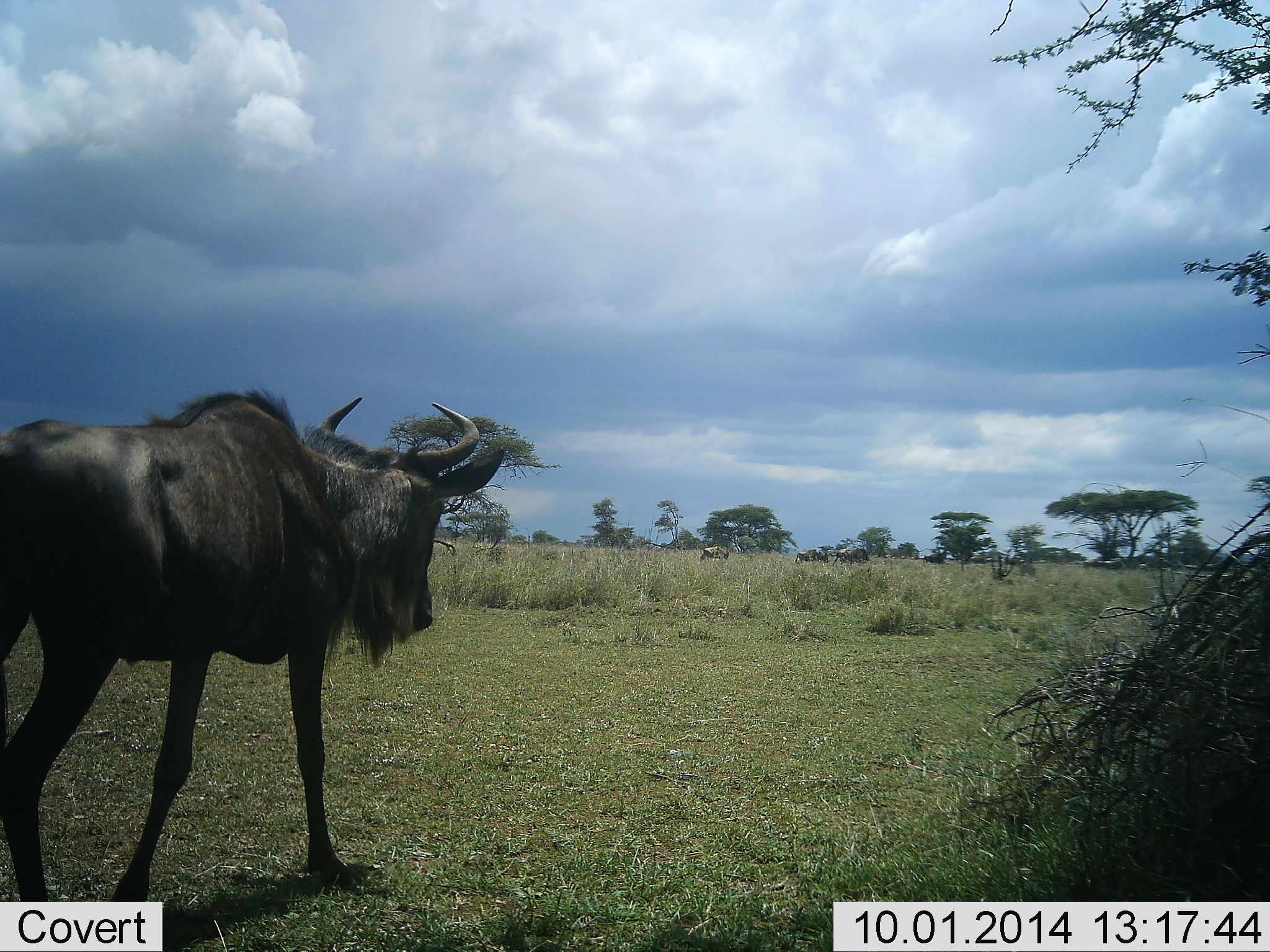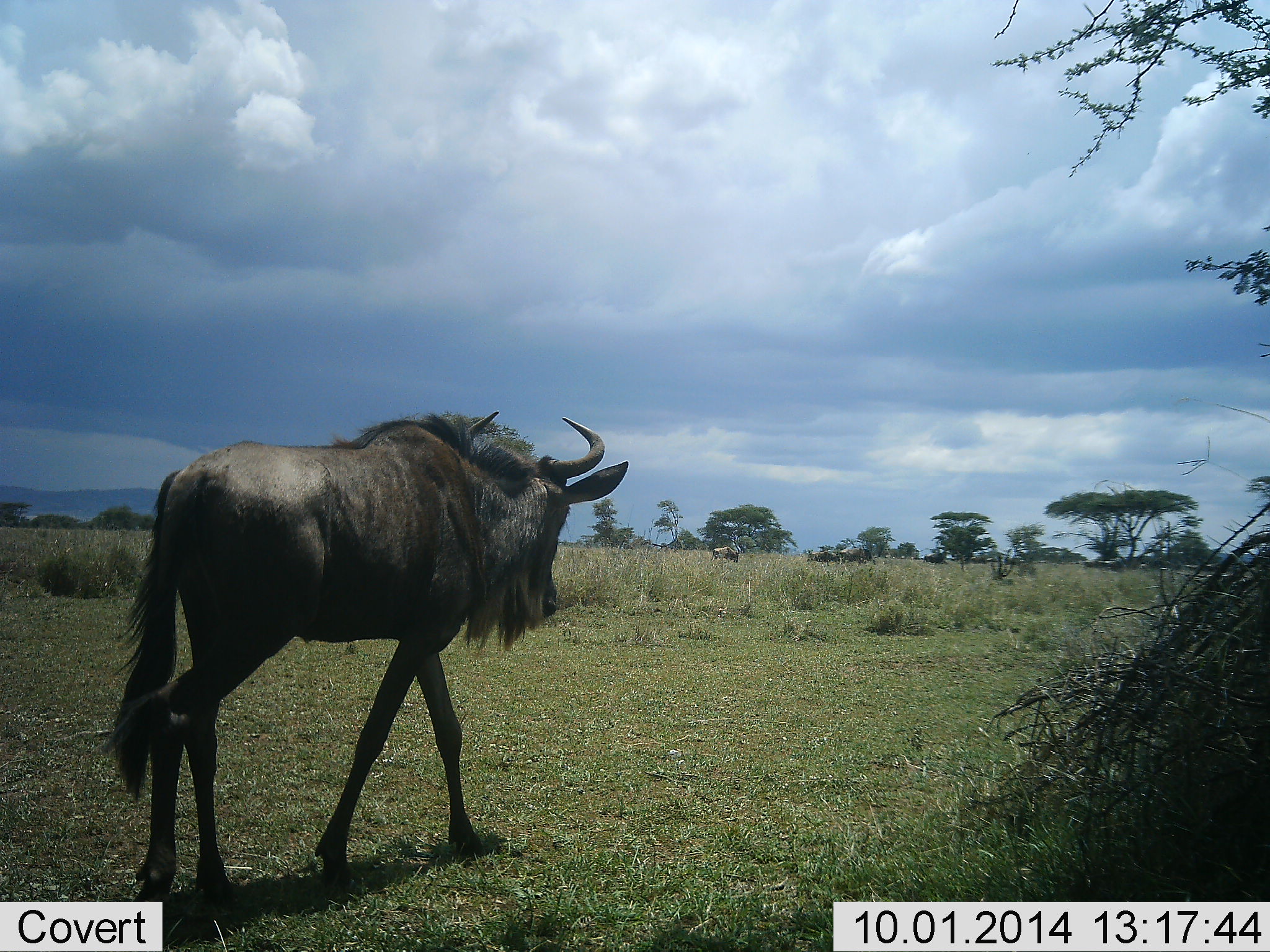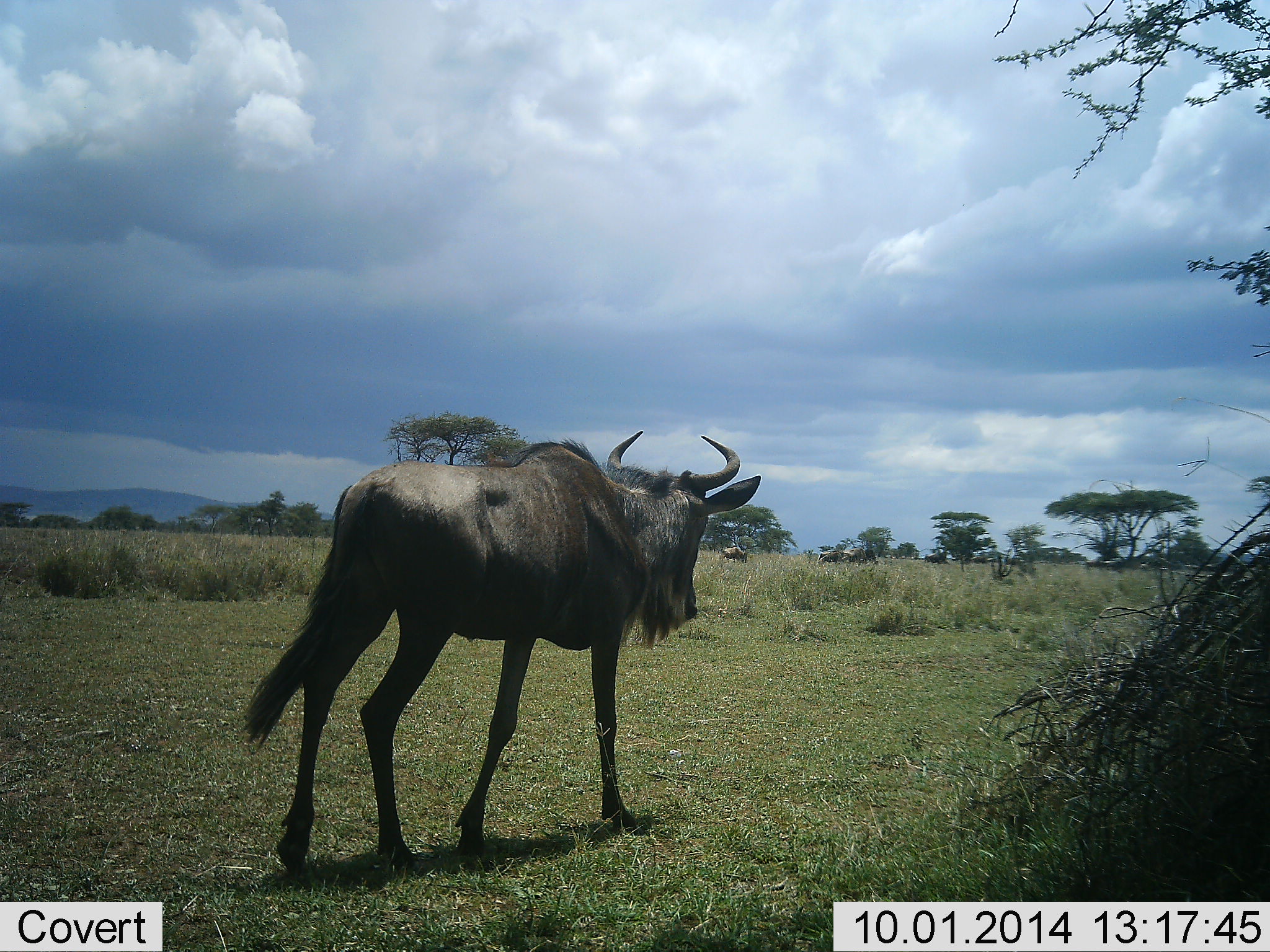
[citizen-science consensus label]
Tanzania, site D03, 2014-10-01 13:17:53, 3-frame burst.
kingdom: Animalia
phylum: Chordata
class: Mammalia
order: Artiodactyla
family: Bovidae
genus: Connochaetes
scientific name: Connochaetes taurinus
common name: blue wildebeest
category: wildebeest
Wildebeest (blue wildebeest) (Connochaetes taurinus), count 5. Behavior (volunteer vote fractions): standing 30%, resting 0%, moving 100%, interacting 0%. Young present (vote fraction): 0%. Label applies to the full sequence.